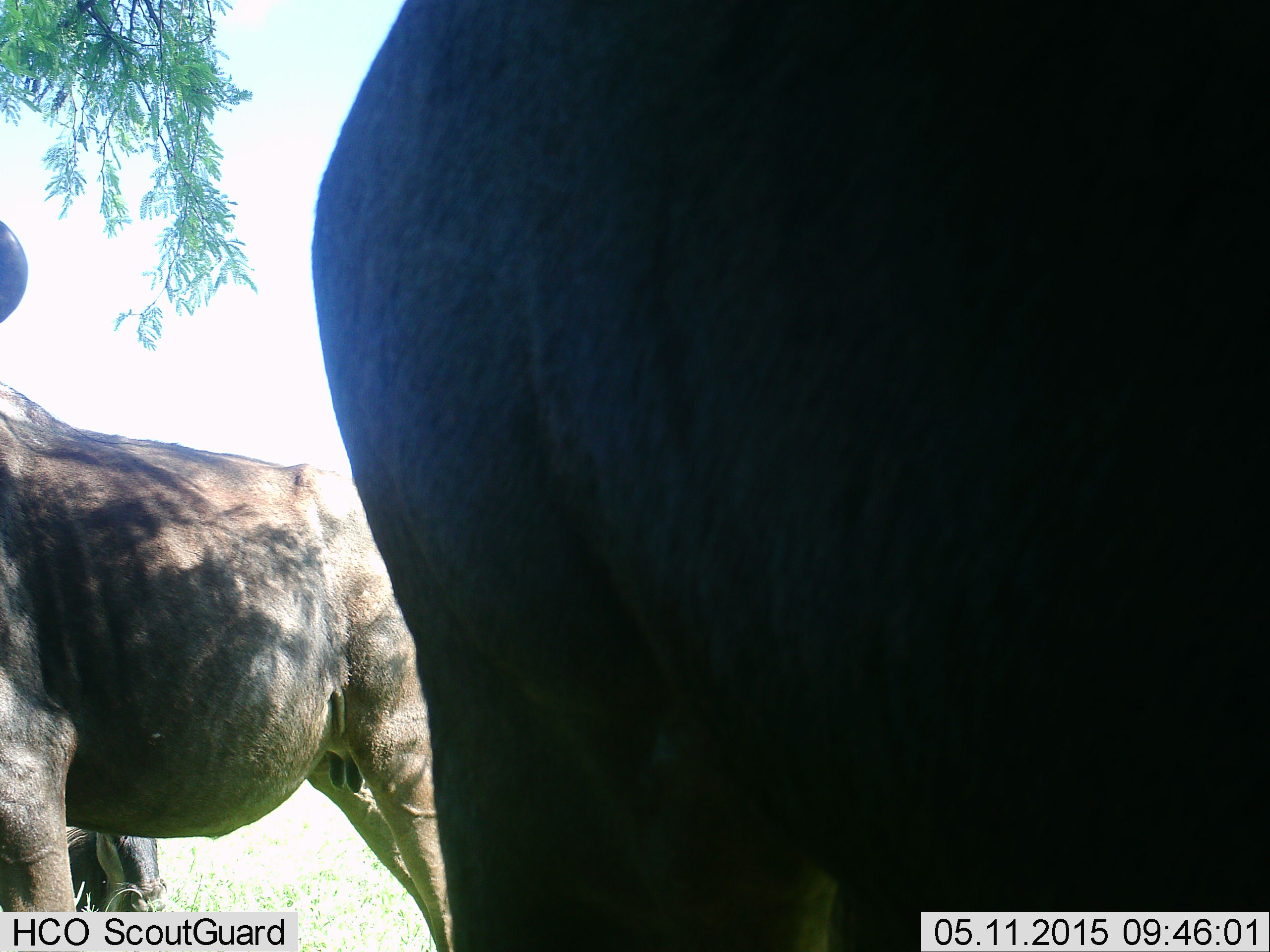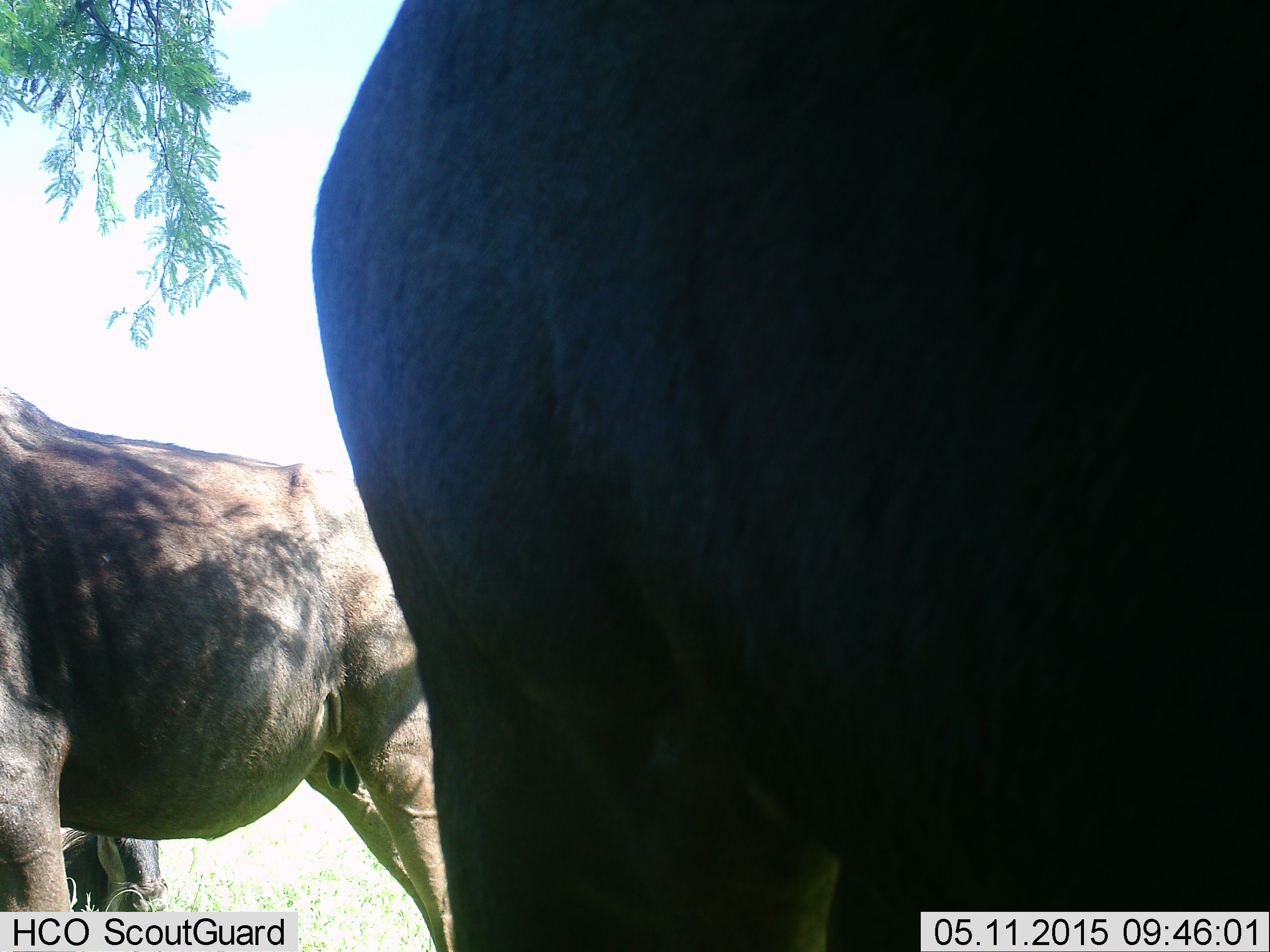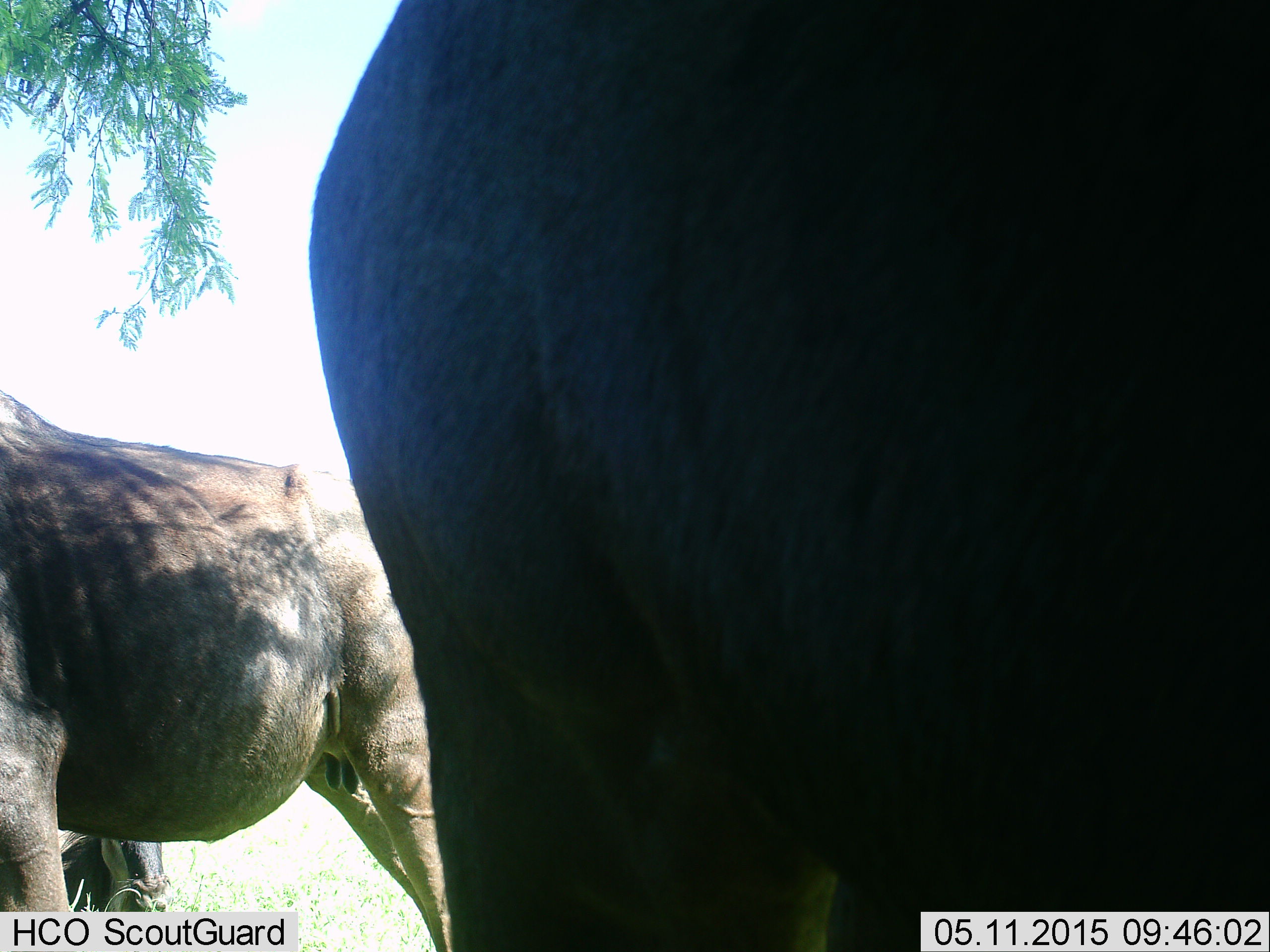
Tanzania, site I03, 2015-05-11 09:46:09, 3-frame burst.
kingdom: Animalia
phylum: Chordata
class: Mammalia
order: Artiodactyla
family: Bovidae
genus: Connochaetes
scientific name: Connochaetes taurinus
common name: blue wildebeest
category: wildebeest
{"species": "wildebeest (blue wildebeest) (Connochaetes taurinus)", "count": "3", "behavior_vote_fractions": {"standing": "100%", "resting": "10%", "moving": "10%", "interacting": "0%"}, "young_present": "0%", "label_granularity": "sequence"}